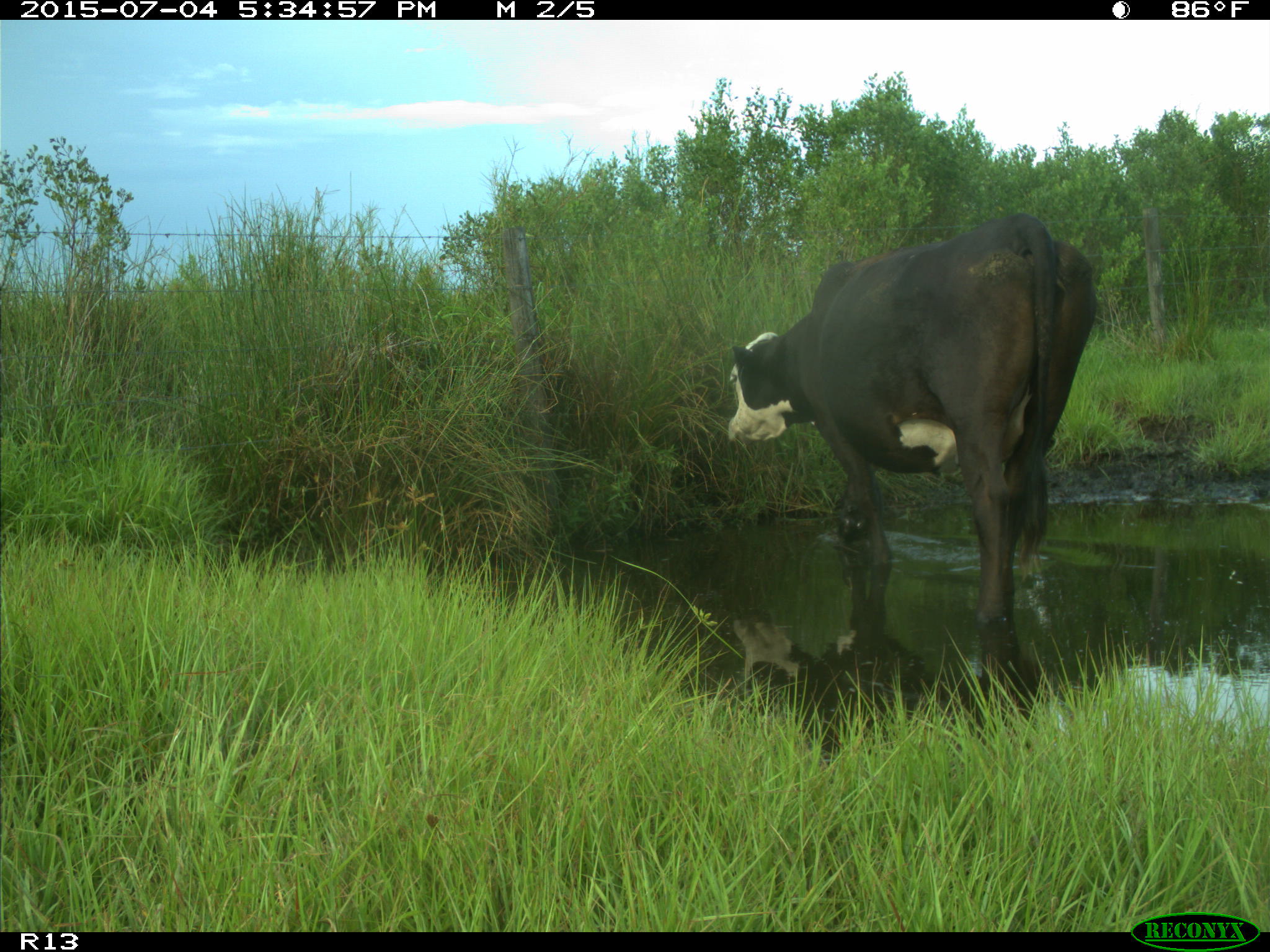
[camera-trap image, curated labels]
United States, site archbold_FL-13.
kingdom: Animalia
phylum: Chordata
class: Mammalia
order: Artiodactyla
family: Bovidae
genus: Bos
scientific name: Bos taurus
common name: domestic cow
Bos taurus (domestic cow).